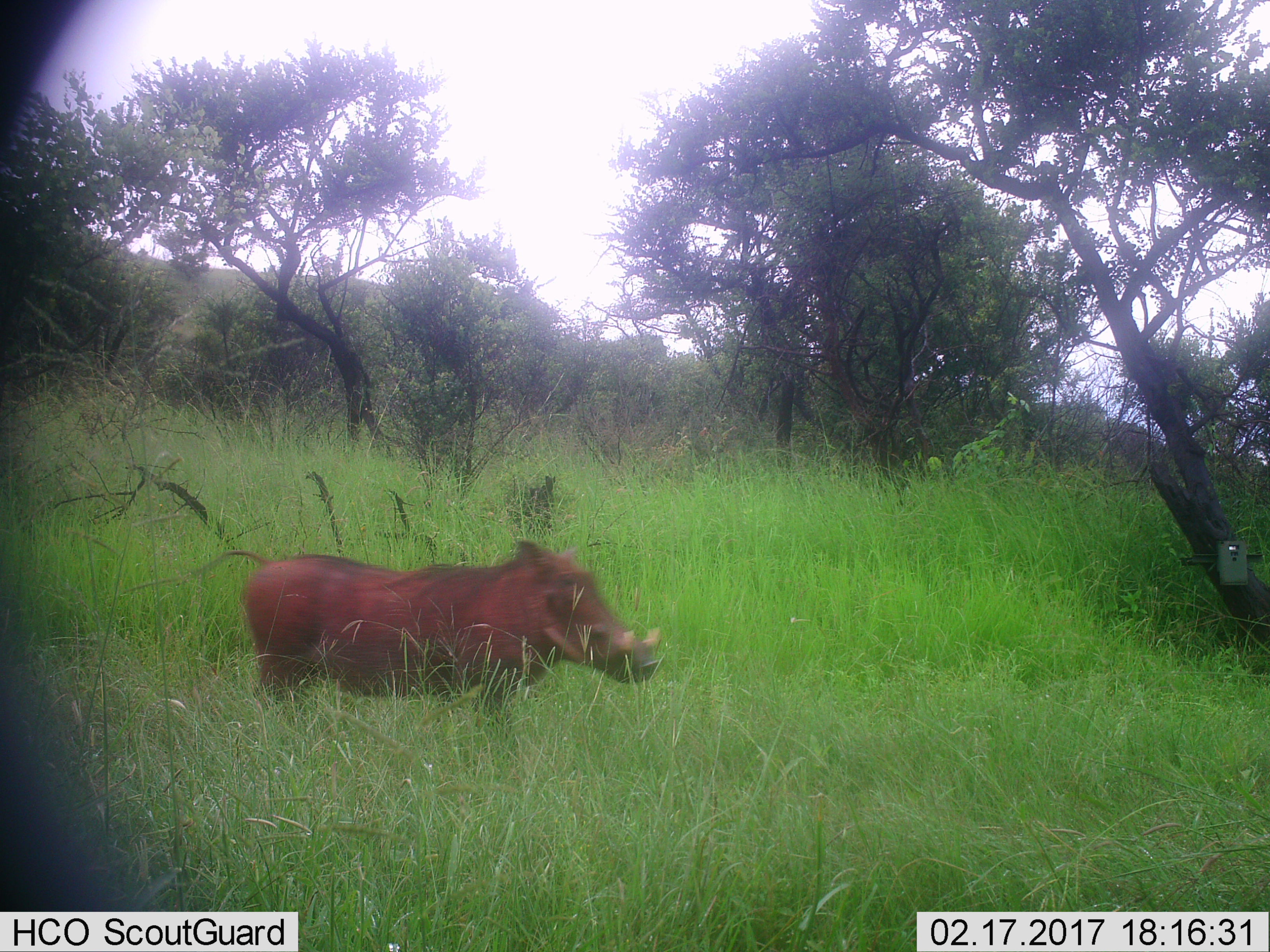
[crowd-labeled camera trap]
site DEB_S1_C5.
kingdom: Animalia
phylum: Chordata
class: Mammalia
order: Artiodactyla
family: Suidae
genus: Phacochoerus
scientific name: Phacochoerus africanus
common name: warthog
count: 1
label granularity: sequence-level